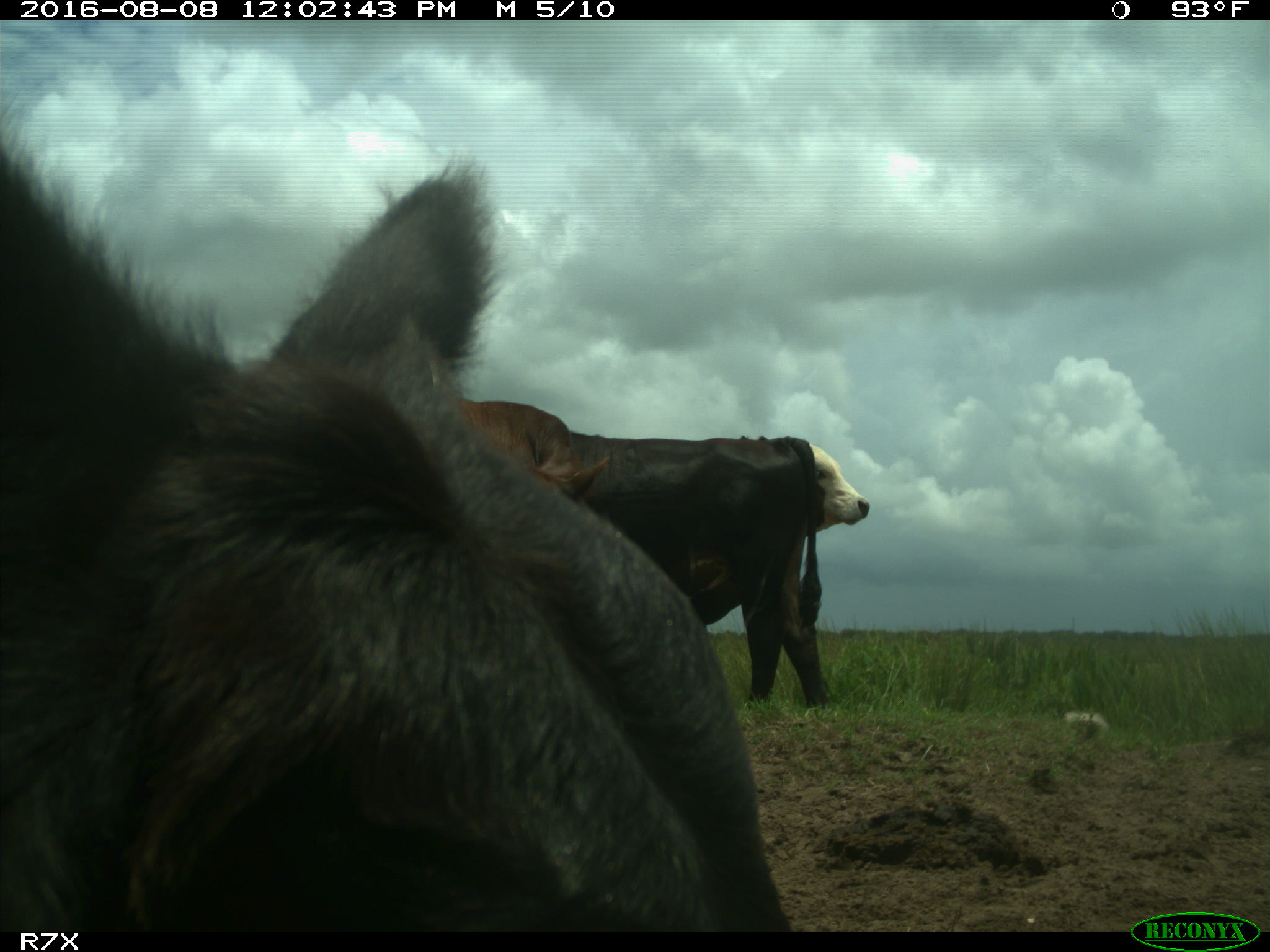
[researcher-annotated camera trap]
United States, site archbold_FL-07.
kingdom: Animalia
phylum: Chordata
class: Mammalia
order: Artiodactyla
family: Bovidae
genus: Bos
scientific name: Bos taurus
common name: domestic cow